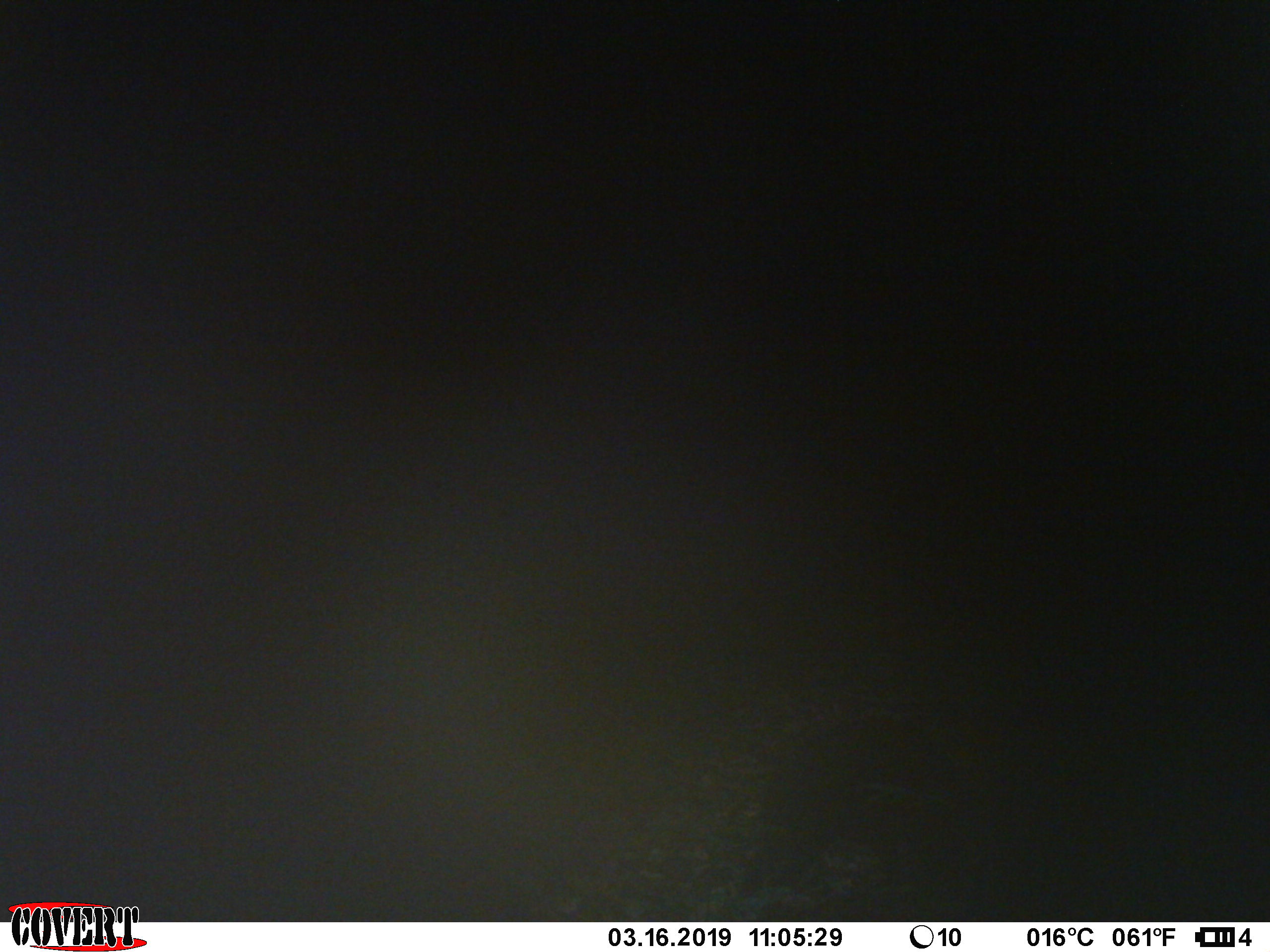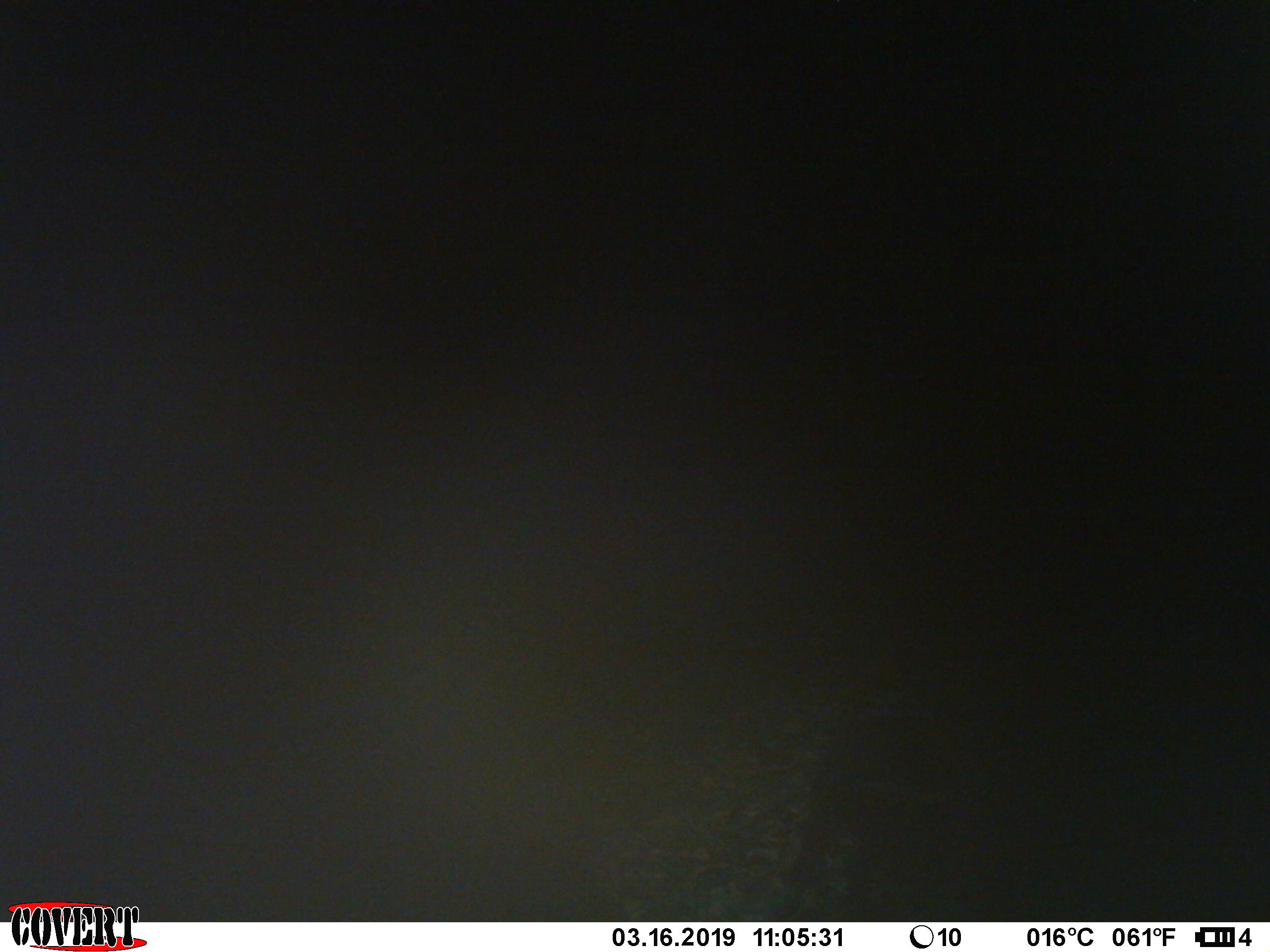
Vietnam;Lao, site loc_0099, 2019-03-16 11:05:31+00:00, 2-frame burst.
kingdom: Animalia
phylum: Chordata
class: Mammalia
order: Artiodactyla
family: Suidae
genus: Sus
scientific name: Sus scrofa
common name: eurasian wild pig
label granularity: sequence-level